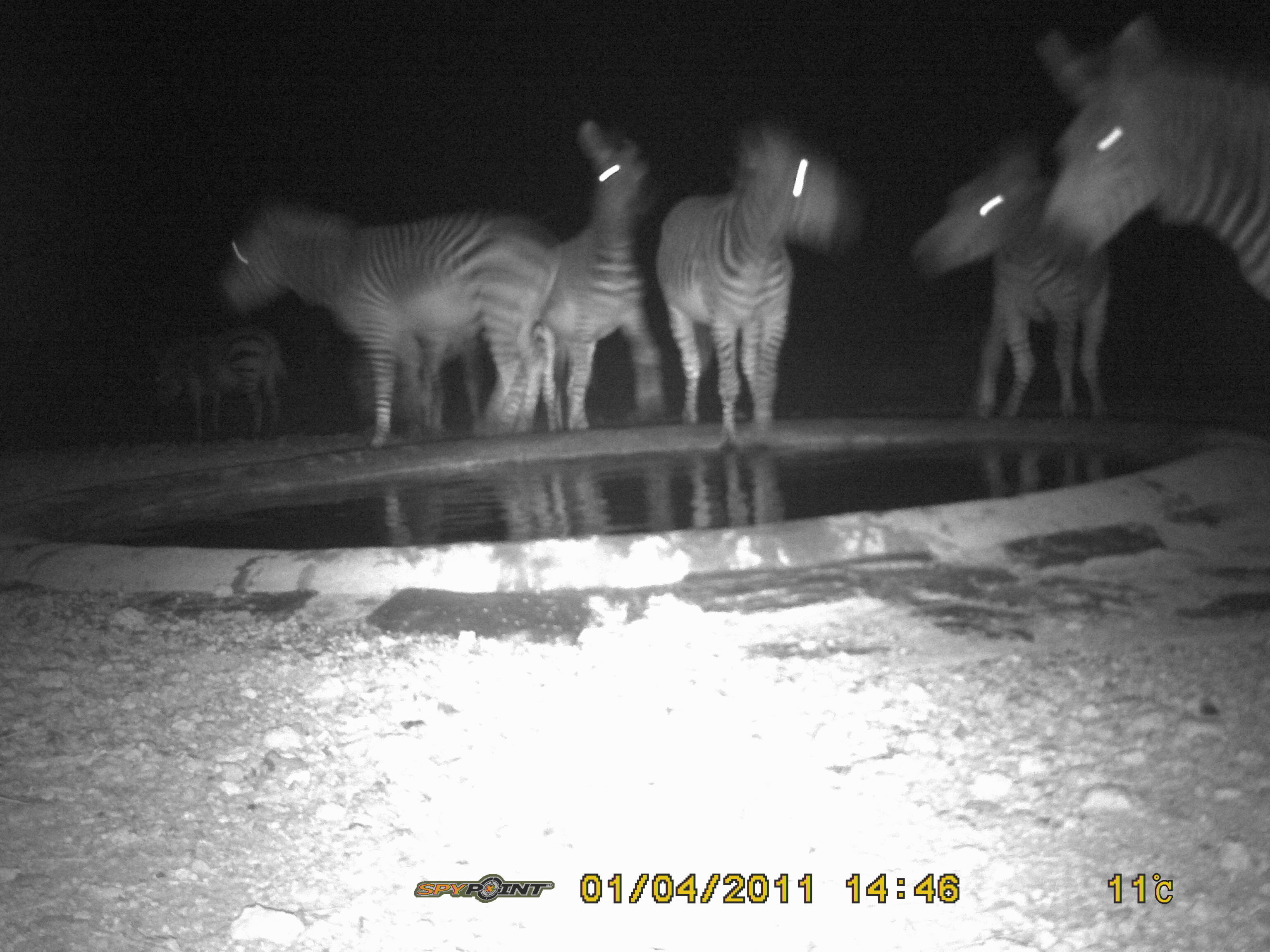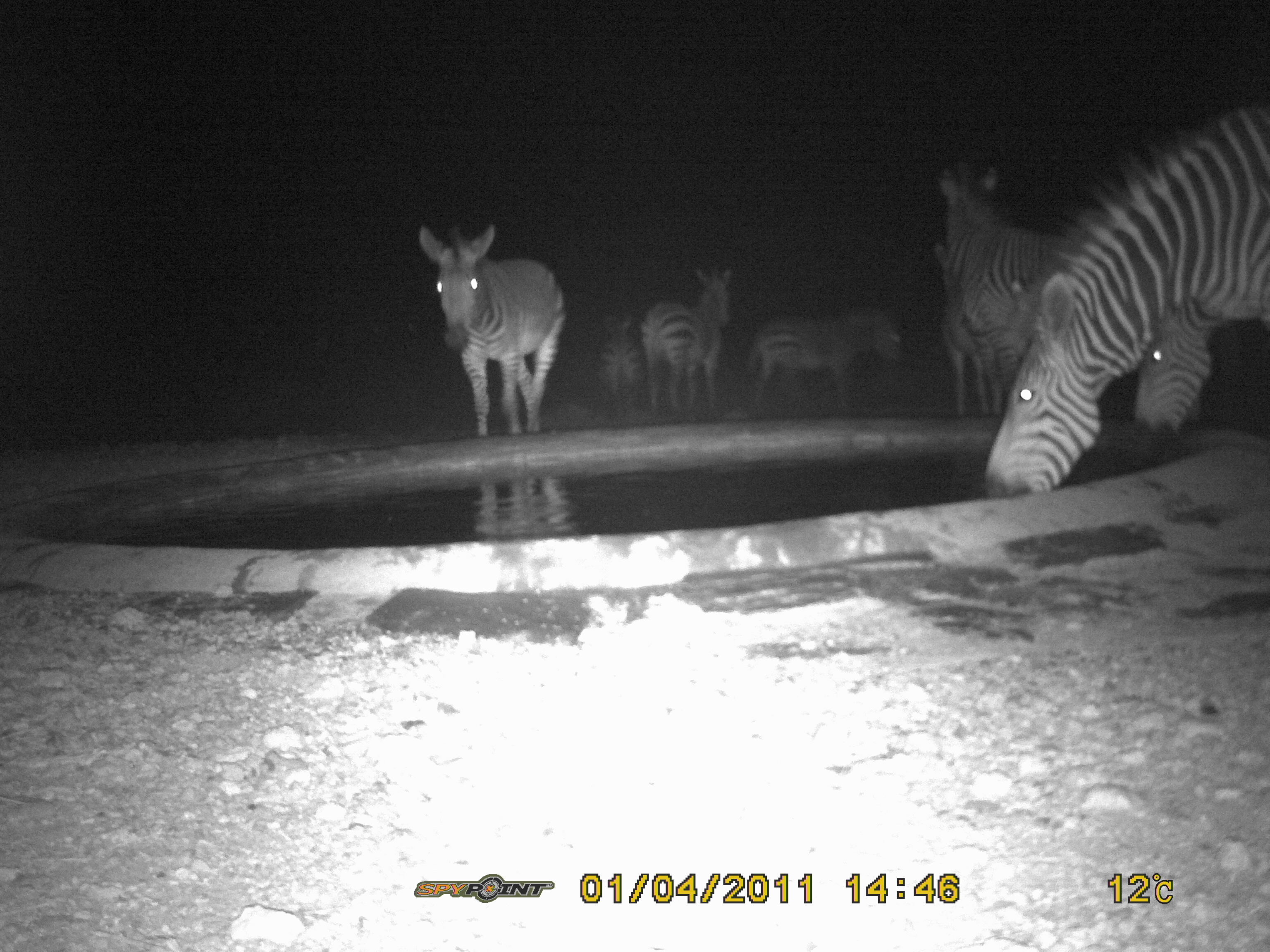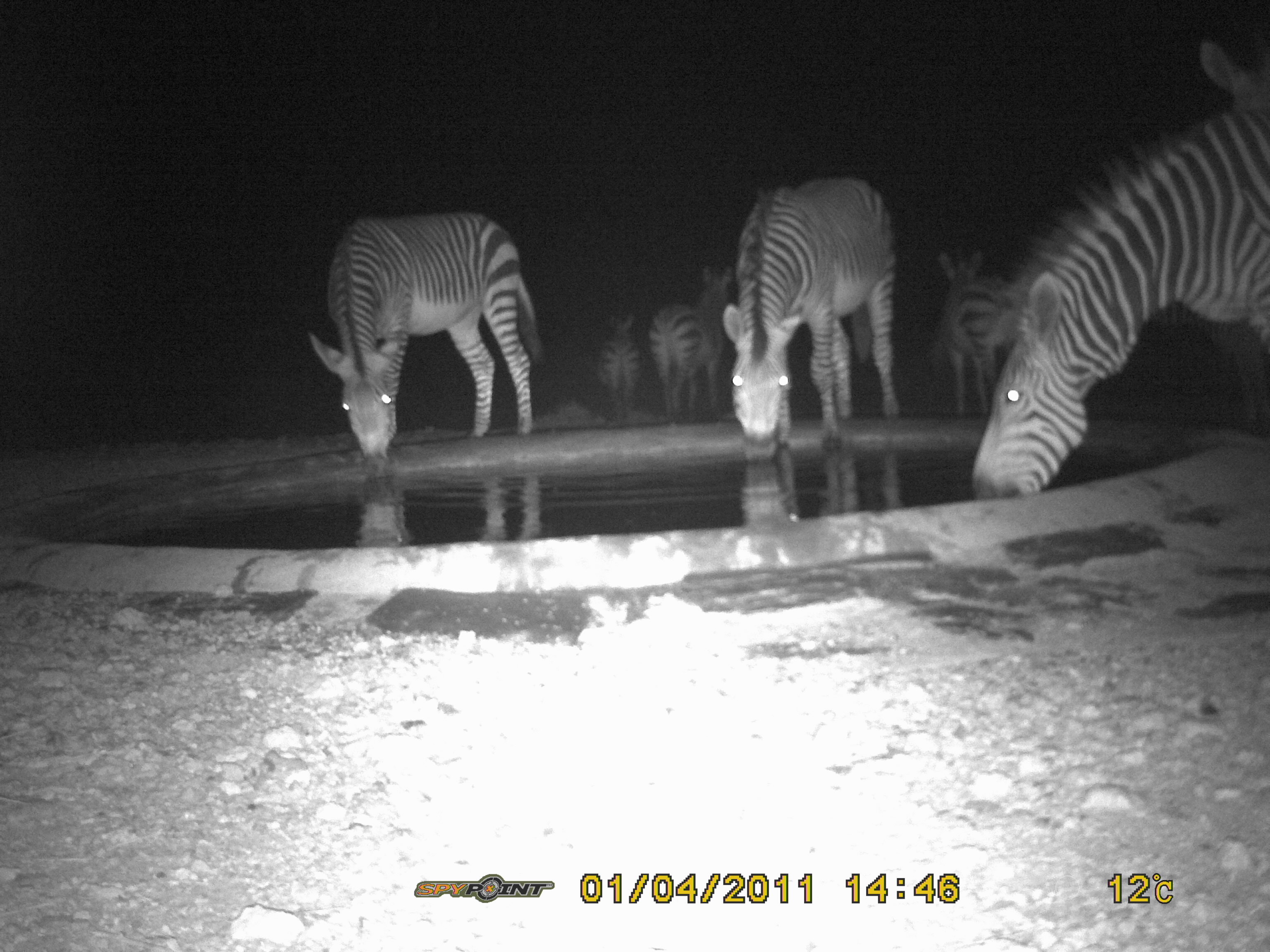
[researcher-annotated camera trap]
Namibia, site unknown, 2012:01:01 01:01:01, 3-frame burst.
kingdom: Animalia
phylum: Chordata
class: Mammalia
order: Perissodactyla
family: Equidae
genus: Equus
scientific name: Equus zebra hartmannae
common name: hartmann's mountain zebra